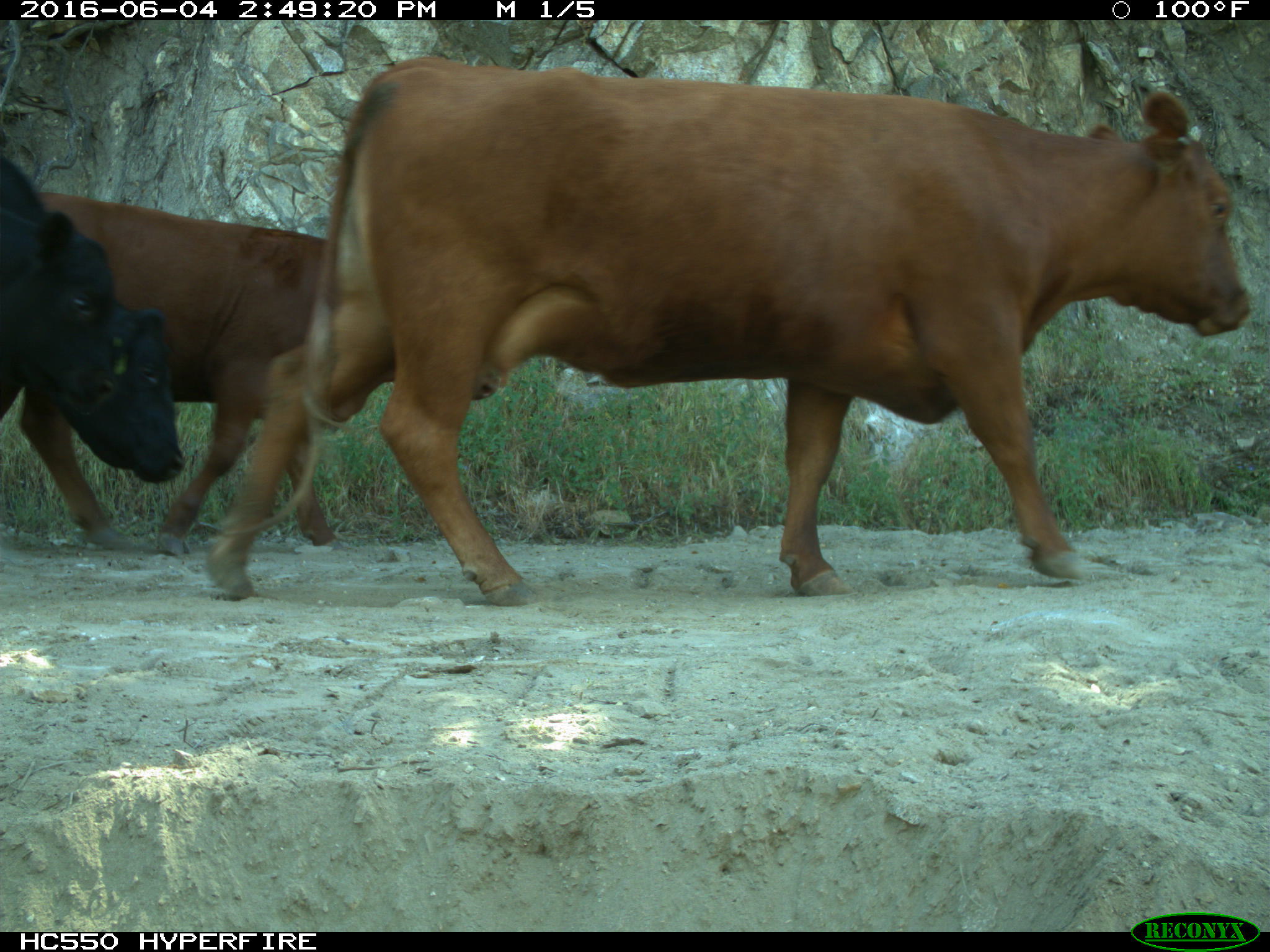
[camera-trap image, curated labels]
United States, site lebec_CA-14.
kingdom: Animalia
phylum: Chordata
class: Mammalia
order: Artiodactyla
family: Bovidae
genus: Bos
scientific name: Bos taurus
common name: domestic cow